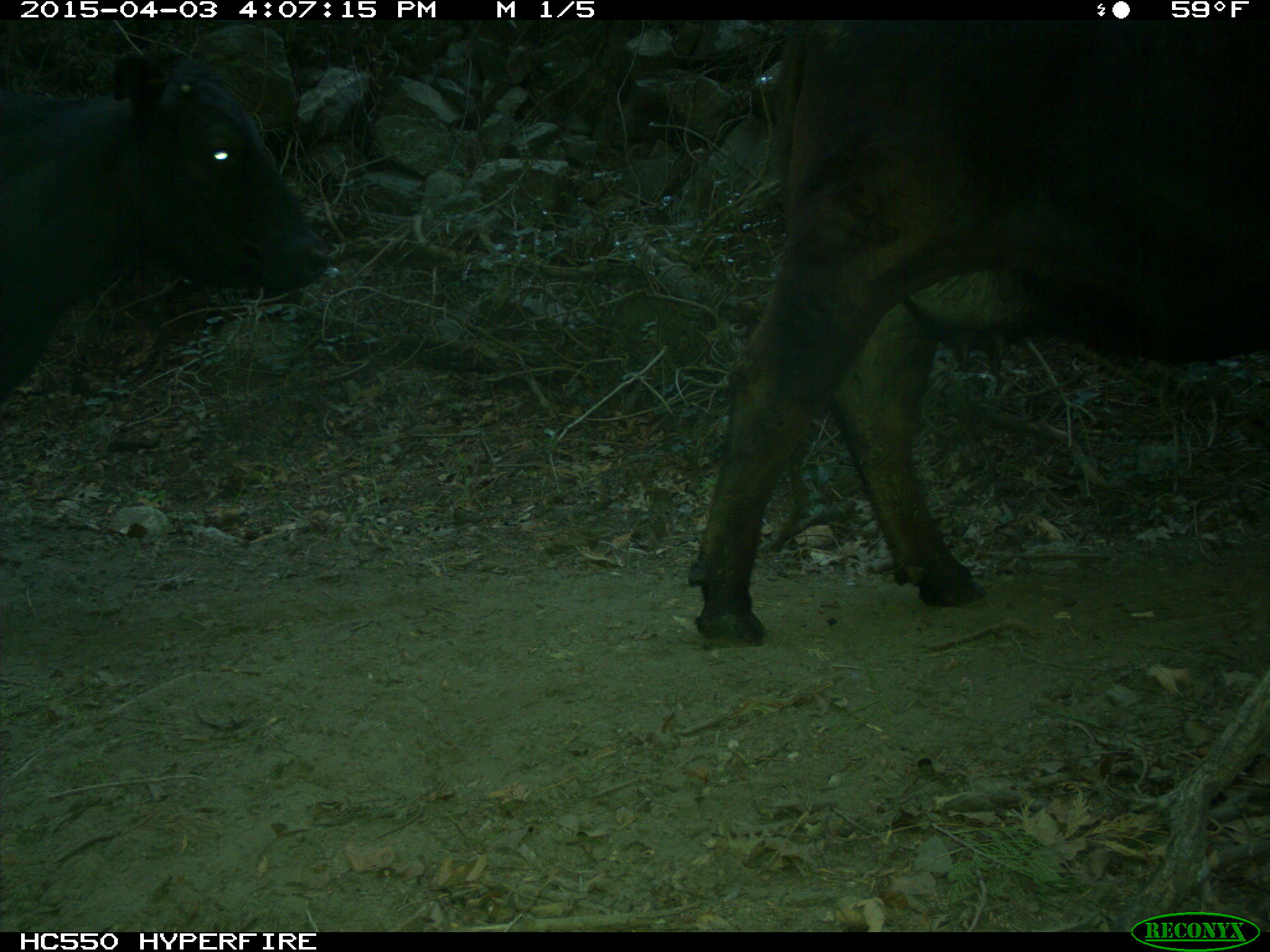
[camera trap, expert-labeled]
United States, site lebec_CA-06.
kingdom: Animalia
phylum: Chordata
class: Mammalia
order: Artiodactyla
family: Bovidae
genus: Bos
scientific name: Bos taurus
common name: domestic cow